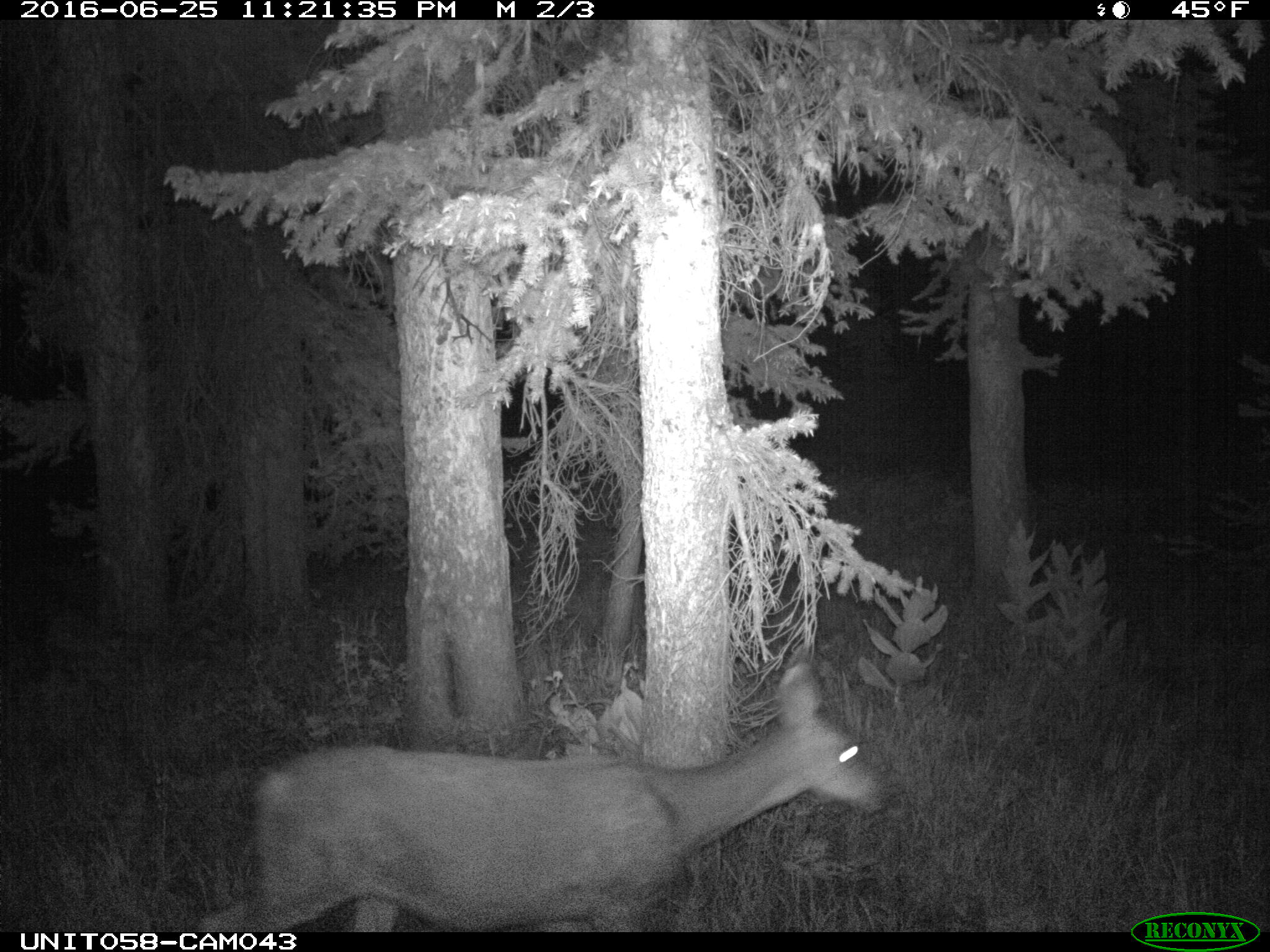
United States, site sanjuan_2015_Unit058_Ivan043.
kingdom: Animalia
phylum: Chordata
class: Mammalia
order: Artiodactyla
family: Cervidae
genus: Odocoileus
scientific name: Odocoileus hemionus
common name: mule deer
Odocoileus hemionus (mule deer).